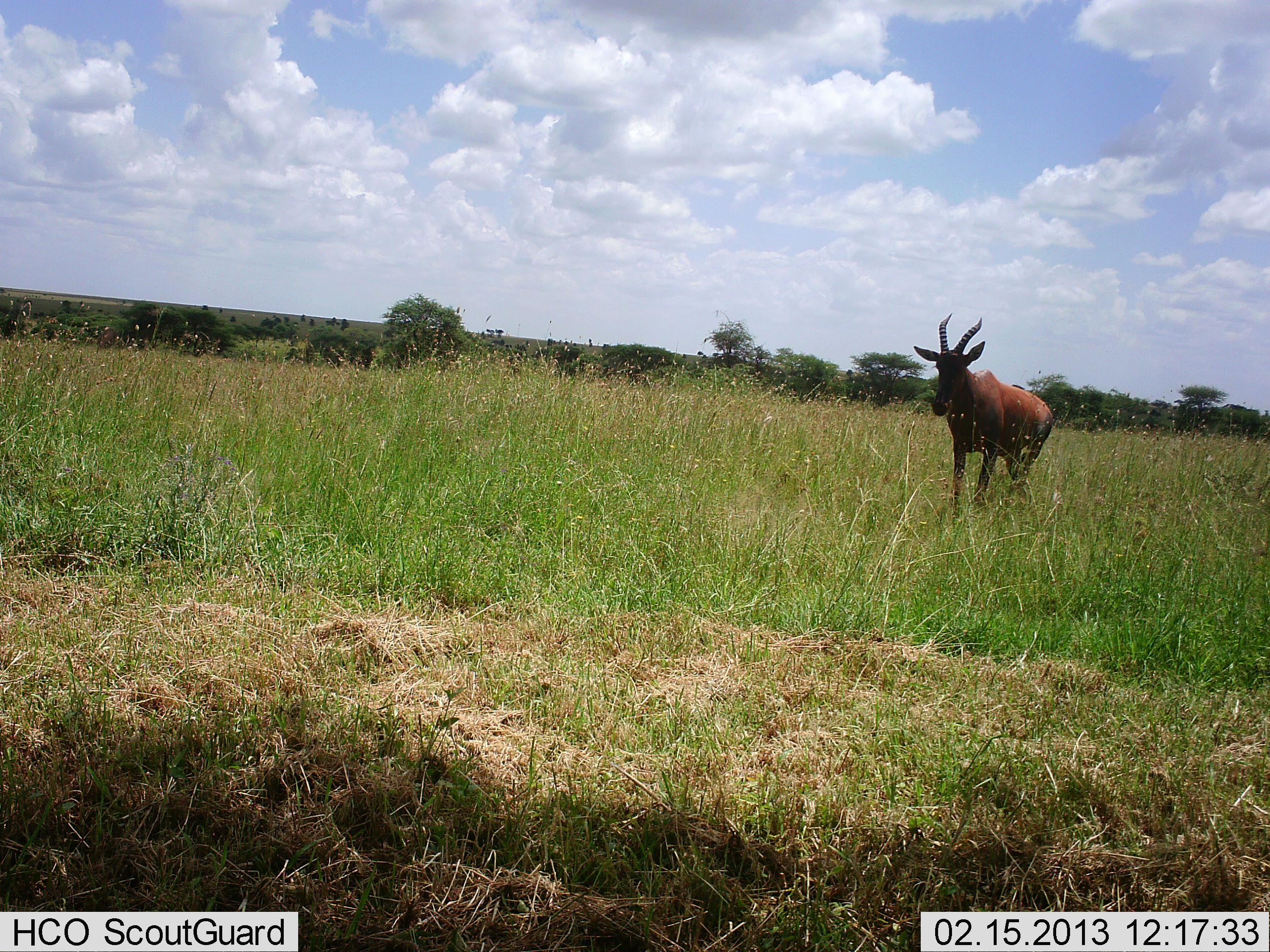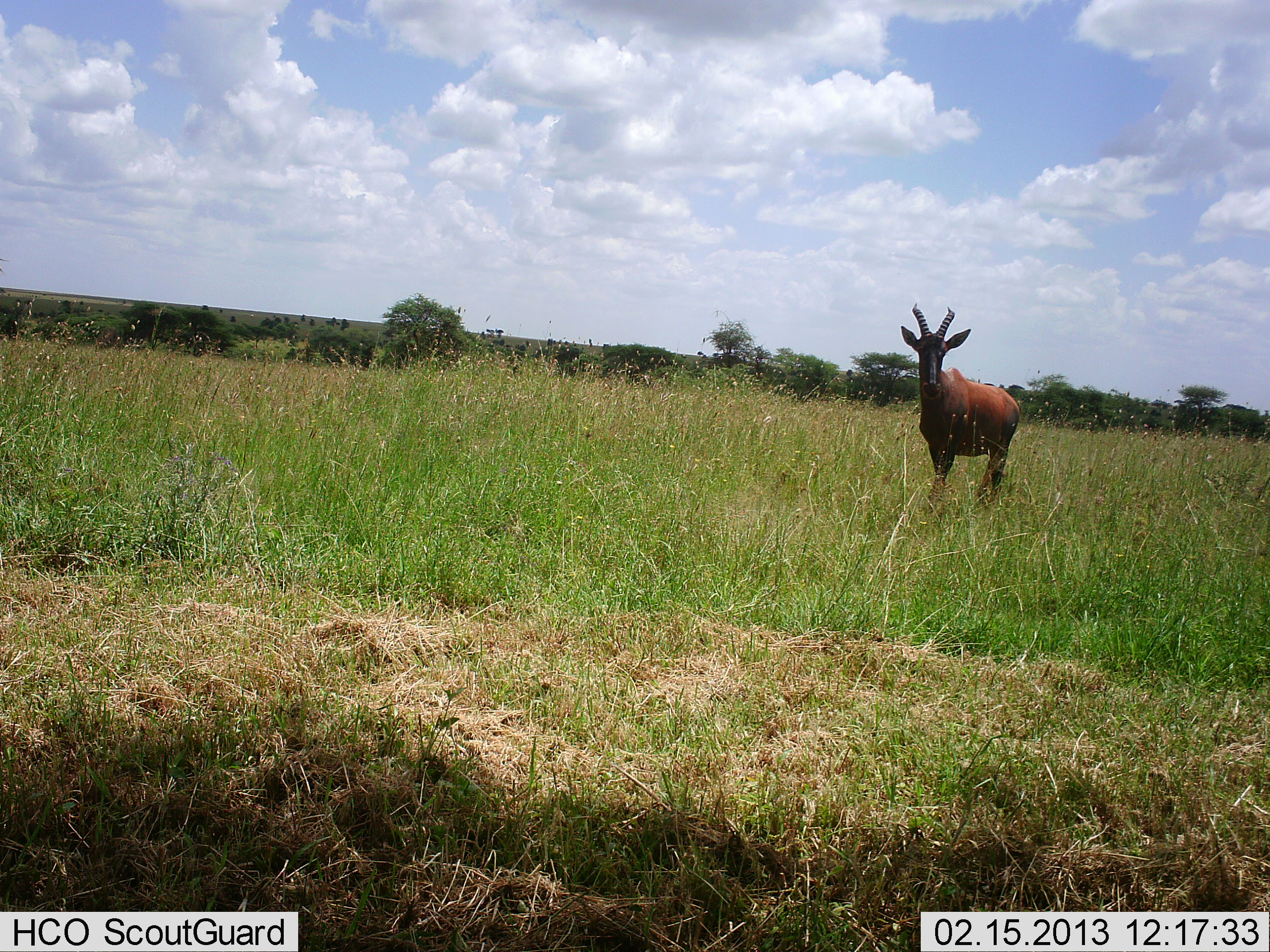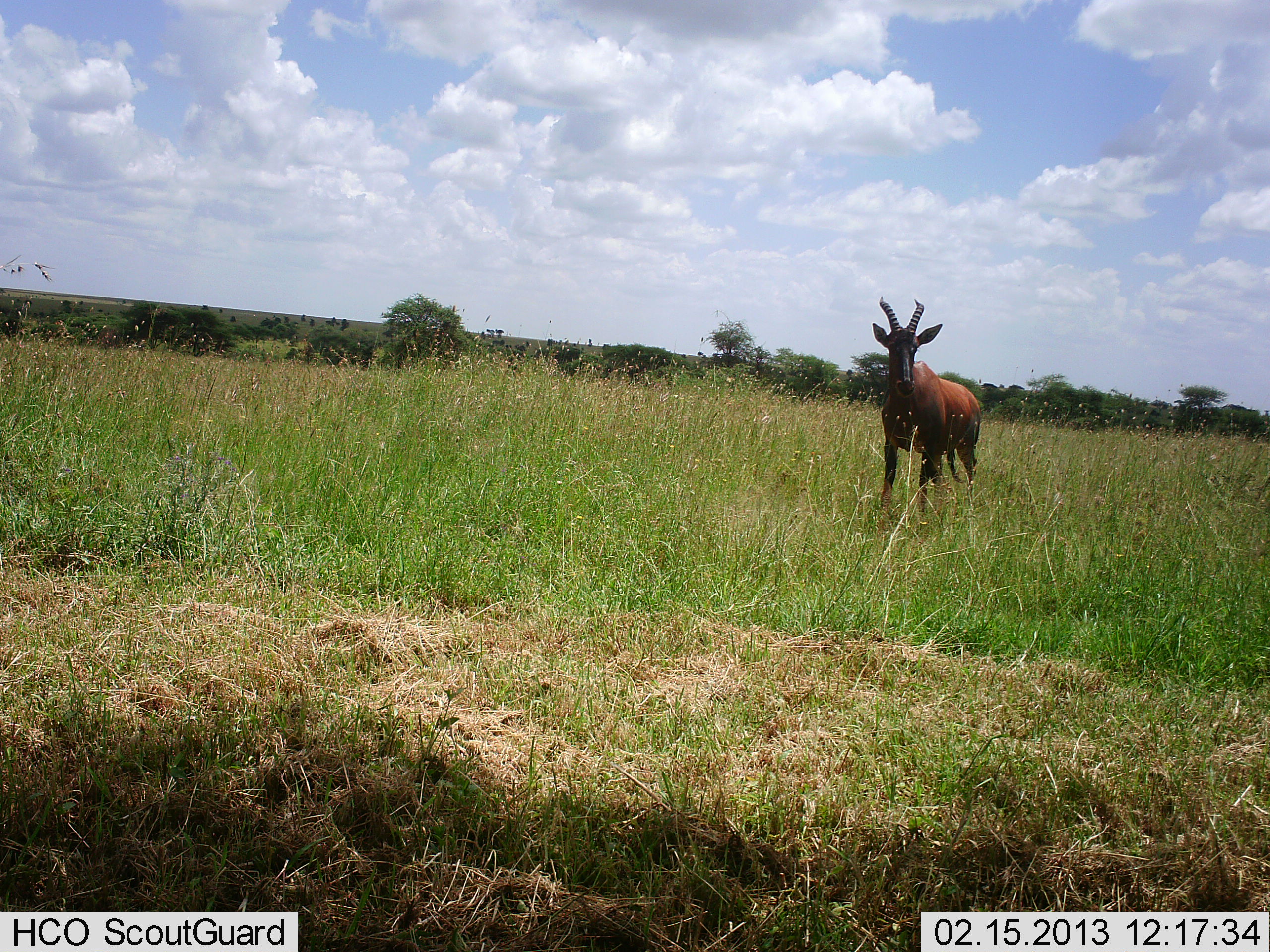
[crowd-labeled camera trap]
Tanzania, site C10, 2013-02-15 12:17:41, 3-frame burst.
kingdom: Animalia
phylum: Chordata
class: Mammalia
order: Artiodactyla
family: Bovidae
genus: Damaliscus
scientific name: Damaliscus lunatus jimela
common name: topi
Topi (Damaliscus lunatus jimela), count 1. Behavior (volunteer vote fractions): standing 30%, resting 0%, moving 70%, interacting 0%. Young present (vote fraction): 0%. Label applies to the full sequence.